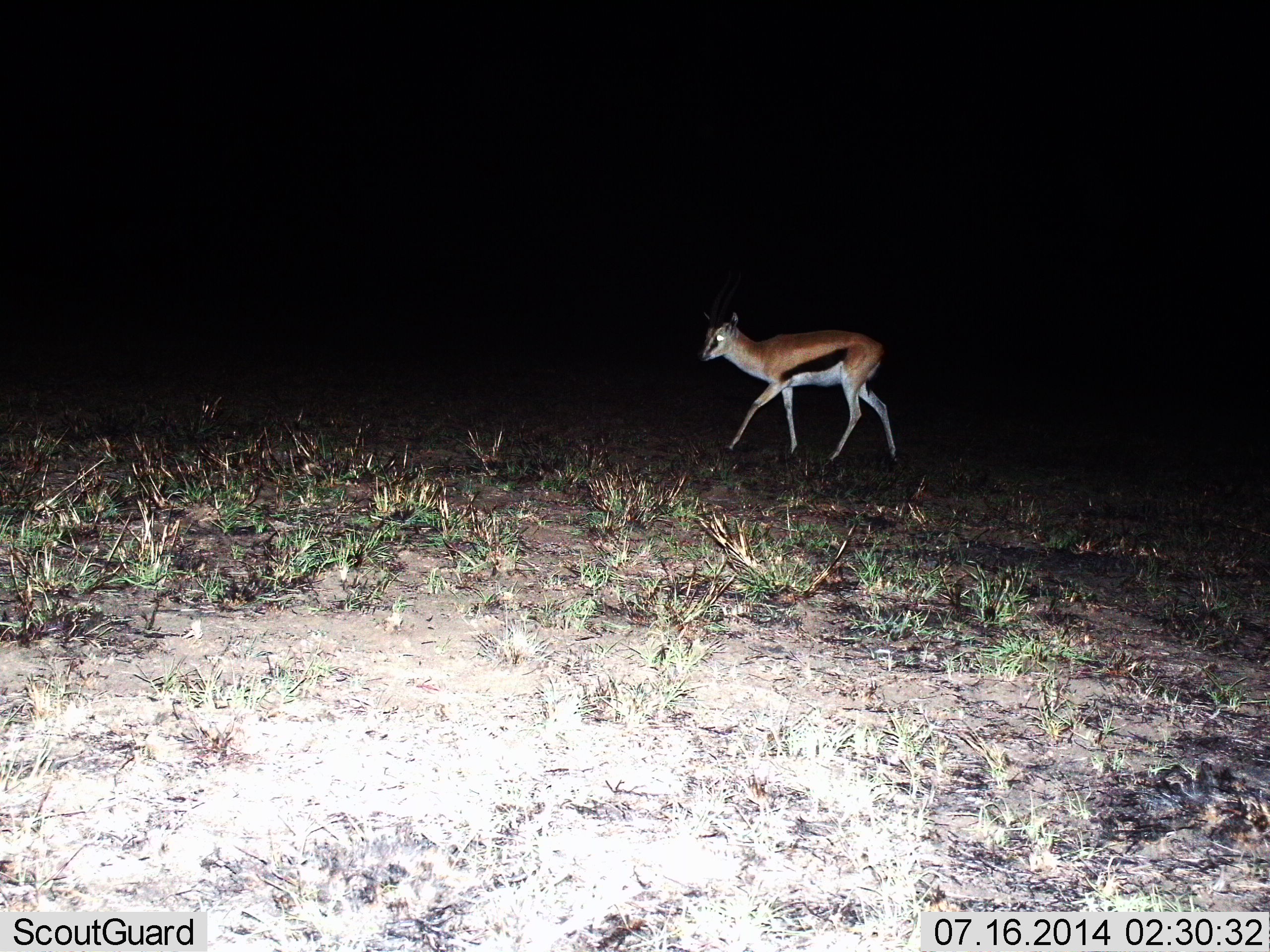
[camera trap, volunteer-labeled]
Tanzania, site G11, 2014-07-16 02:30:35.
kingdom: Animalia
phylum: Chordata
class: Mammalia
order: Artiodactyla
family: Bovidae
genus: Eudorcas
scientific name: Eudorcas thomsonii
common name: thomson's gazelle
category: gazellethomsons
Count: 1.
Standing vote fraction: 10%.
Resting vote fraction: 0%.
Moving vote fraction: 90%.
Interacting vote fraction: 0%.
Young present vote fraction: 10%.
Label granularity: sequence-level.